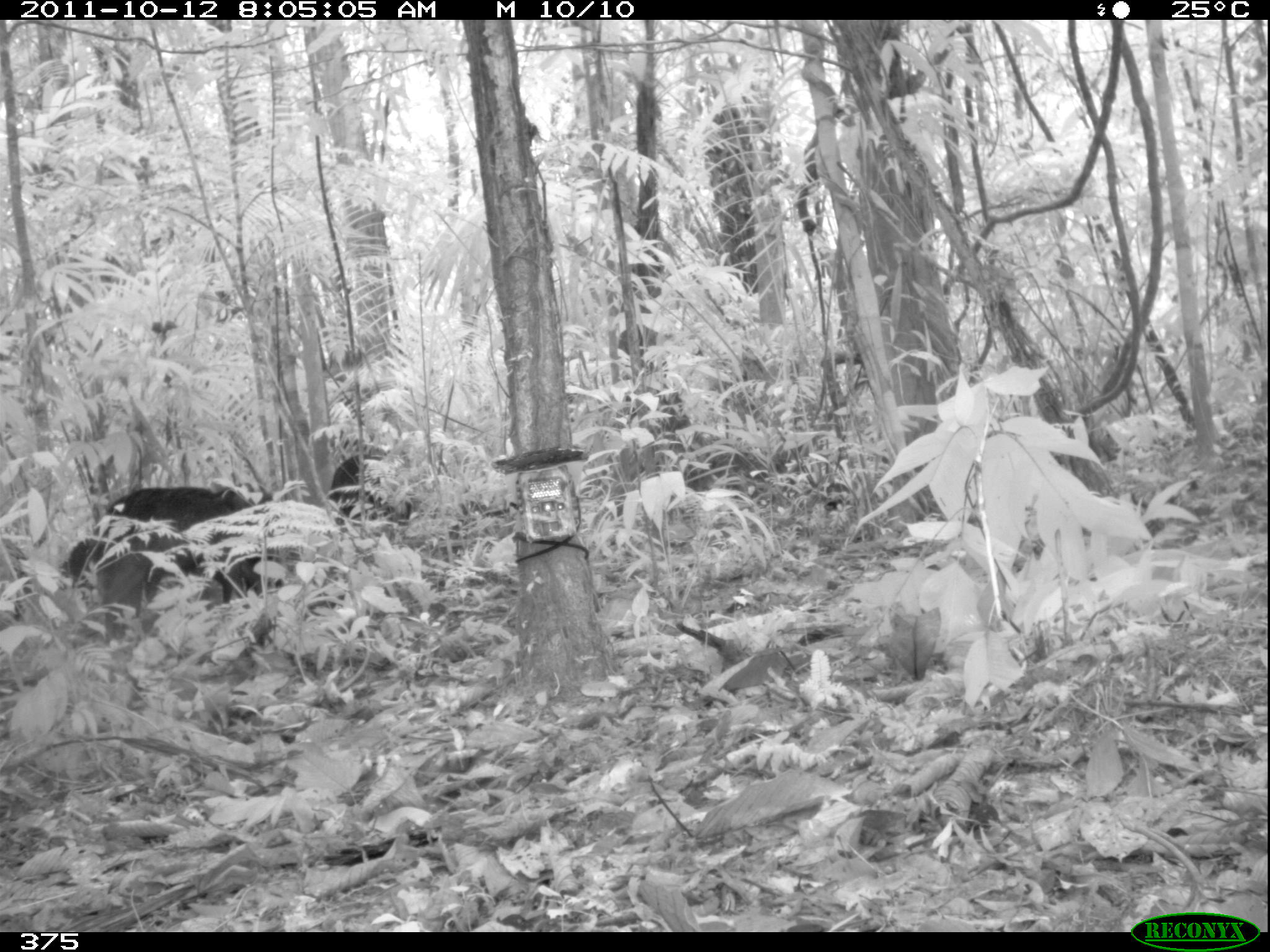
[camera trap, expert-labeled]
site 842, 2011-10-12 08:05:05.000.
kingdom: Animalia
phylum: Chordata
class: Mammalia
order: Artiodactyla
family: Tayassuidae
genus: Tayassu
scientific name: Tayassu pecari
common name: white-lipped peccary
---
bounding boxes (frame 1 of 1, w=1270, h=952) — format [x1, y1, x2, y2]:
tayassu pecari: [90, 483, 287, 646]; [328, 451, 413, 535]; [58, 535, 96, 590]